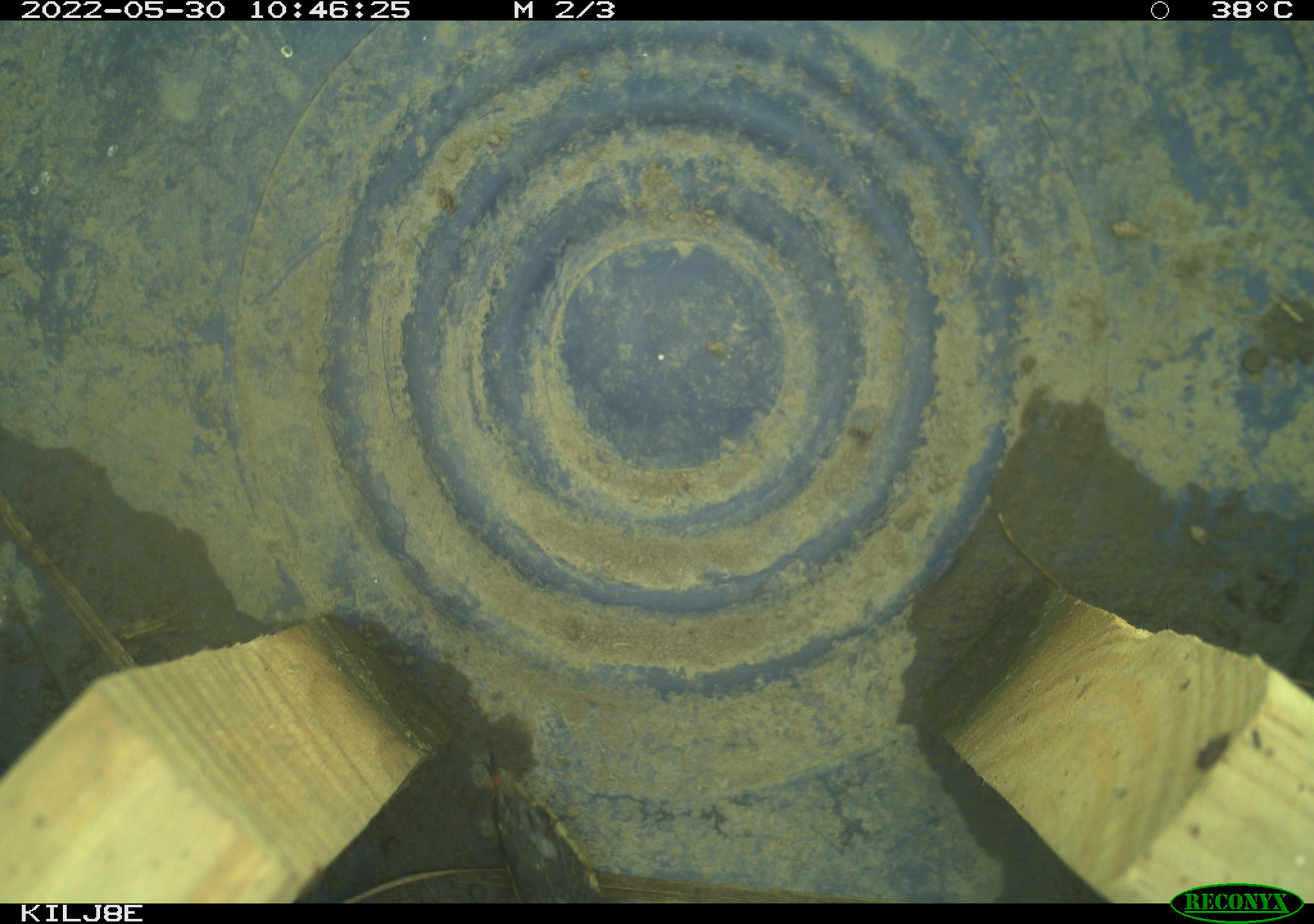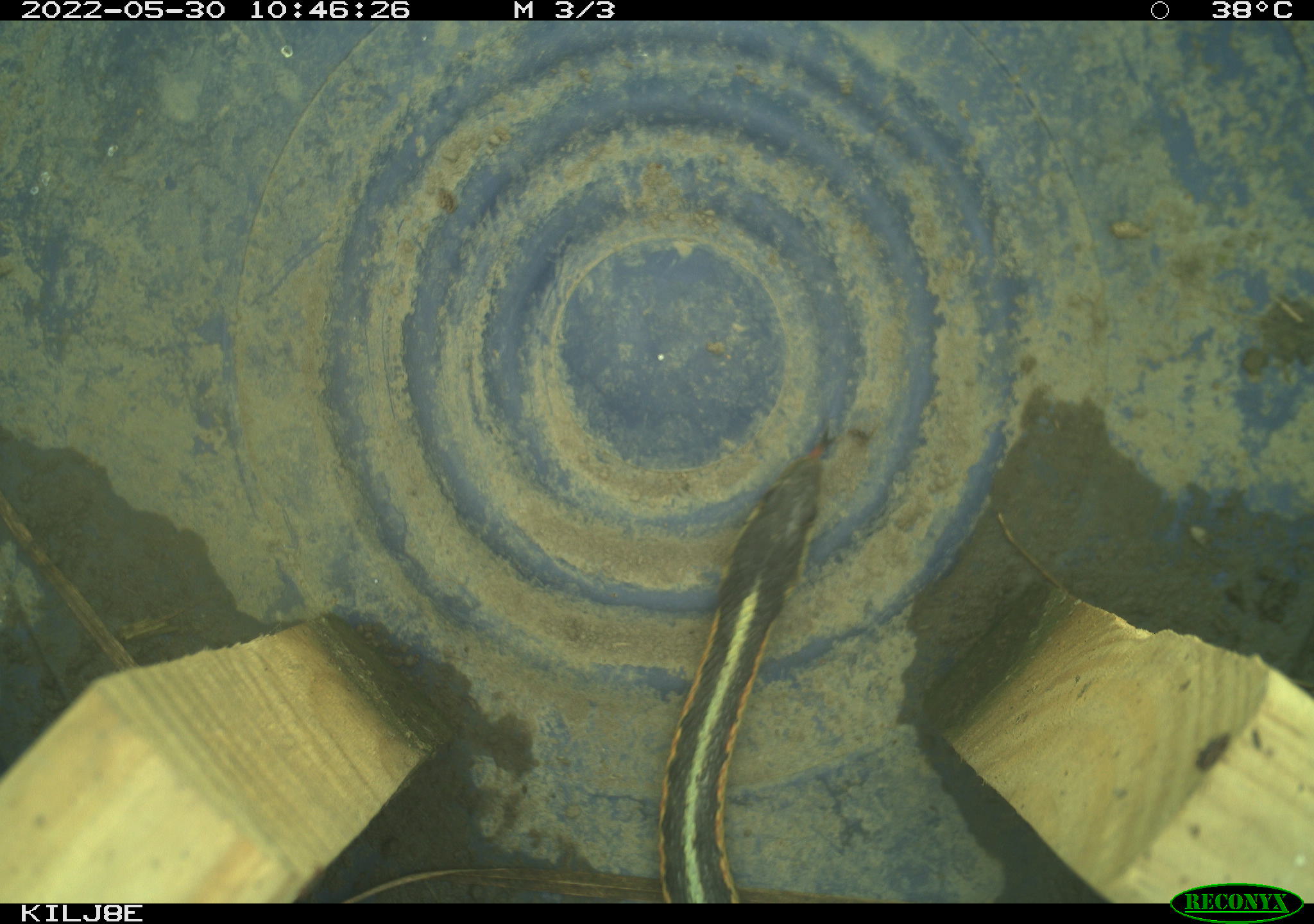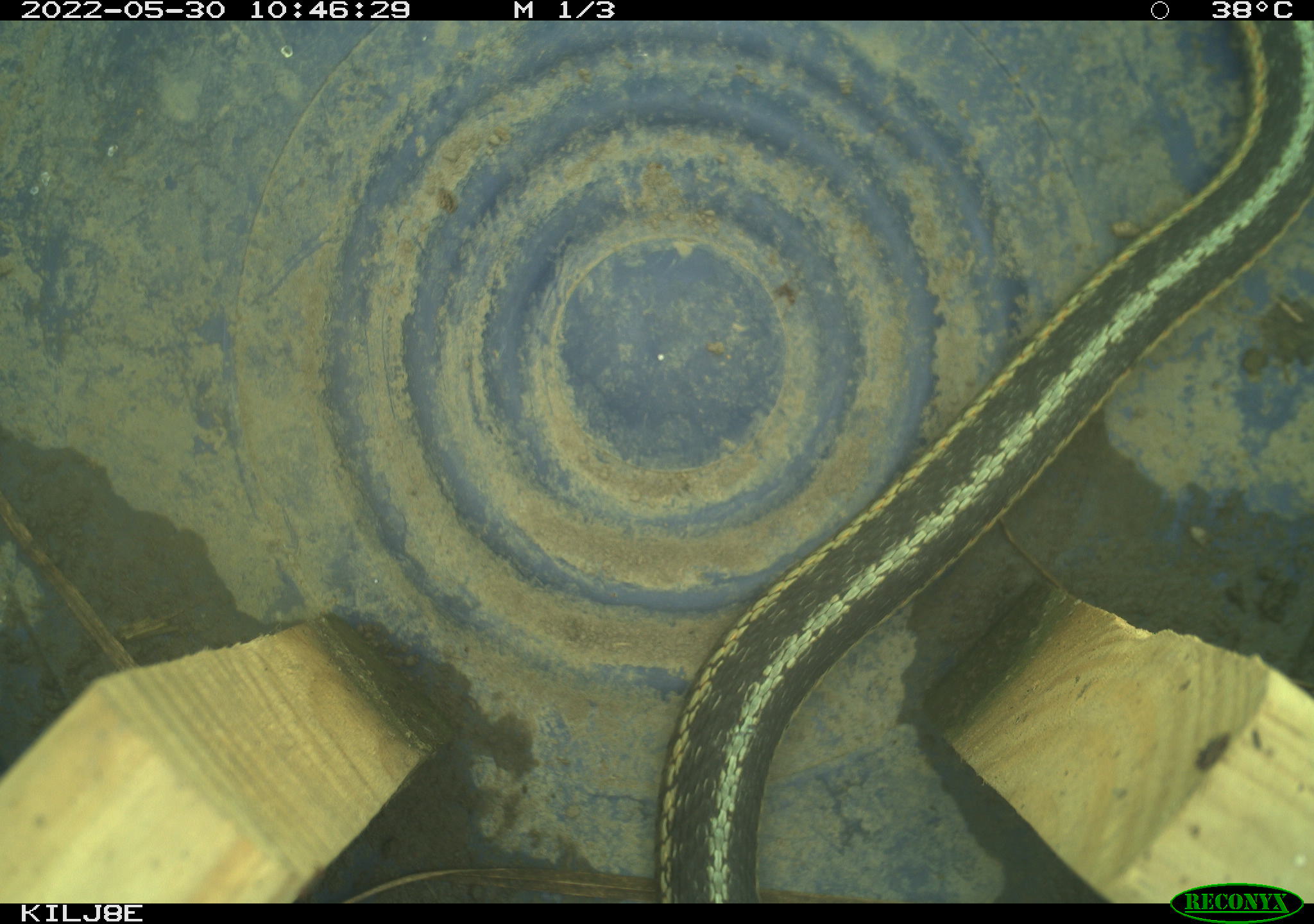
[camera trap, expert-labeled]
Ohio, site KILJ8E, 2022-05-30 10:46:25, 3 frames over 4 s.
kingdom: Animalia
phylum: Chordata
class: Reptilia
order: Squamata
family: Colubridae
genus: Thamnophis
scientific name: Thamnophis sirtalis sirtalis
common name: eastern gartersnake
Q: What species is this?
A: Eastern gartersnake (Thamnophis sirtalis sirtalis).